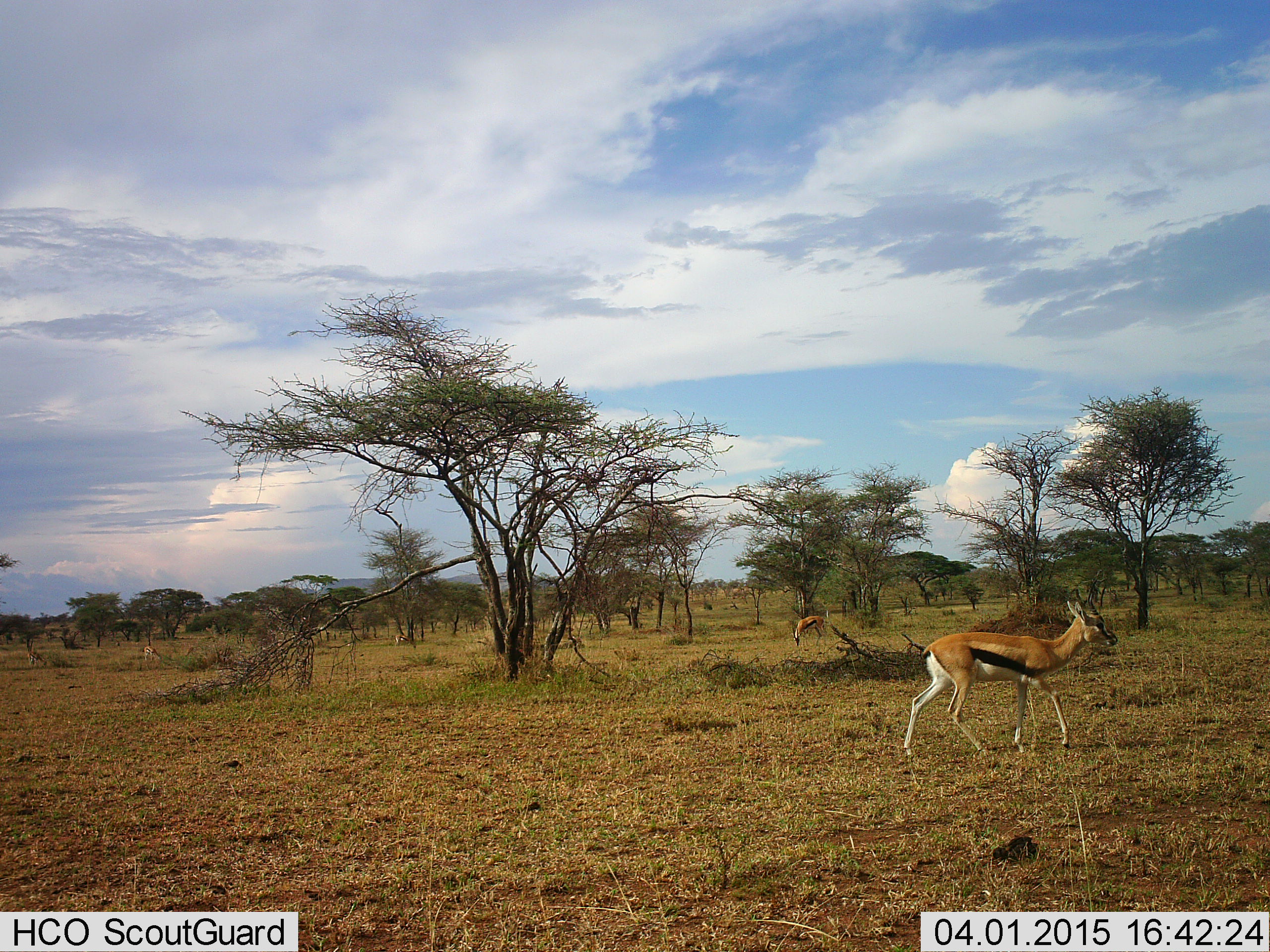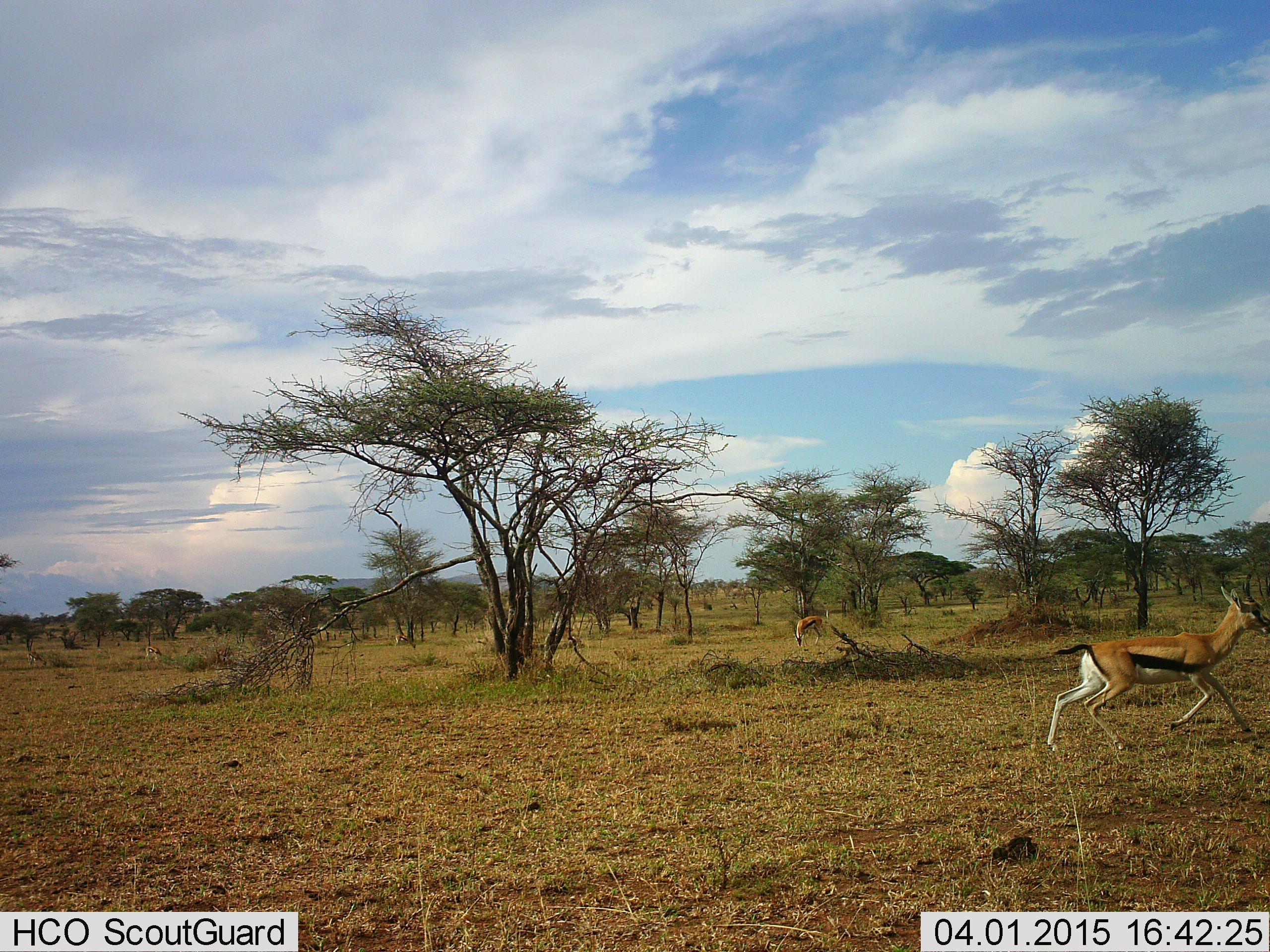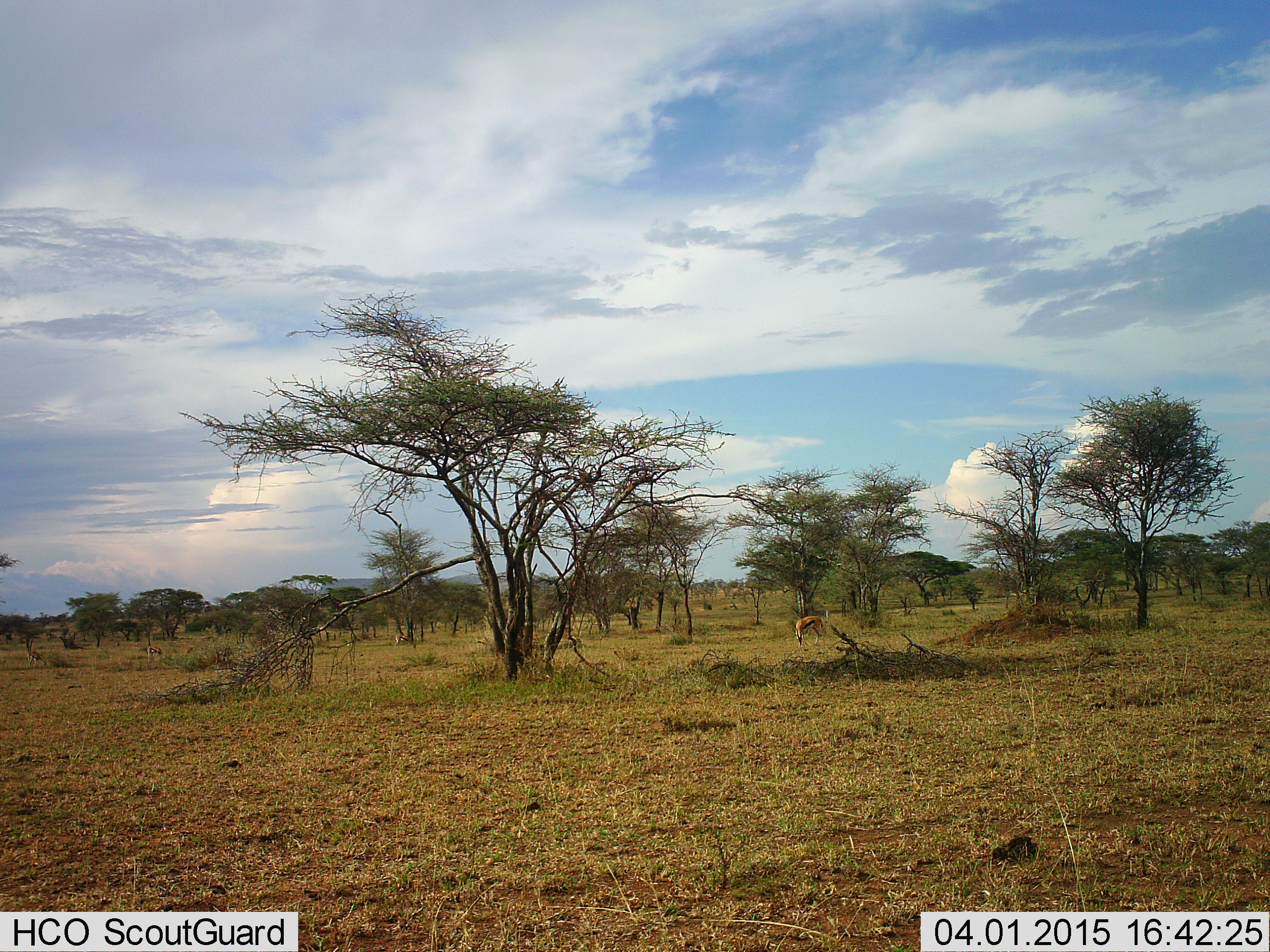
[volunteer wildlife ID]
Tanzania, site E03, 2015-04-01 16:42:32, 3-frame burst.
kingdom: Animalia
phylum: Chordata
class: Mammalia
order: Artiodactyla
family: Bovidae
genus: Eudorcas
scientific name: Eudorcas thomsonii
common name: thomson's gazelle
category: gazellethomsons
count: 2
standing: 10%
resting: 0%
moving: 100%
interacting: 0%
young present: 0%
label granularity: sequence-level